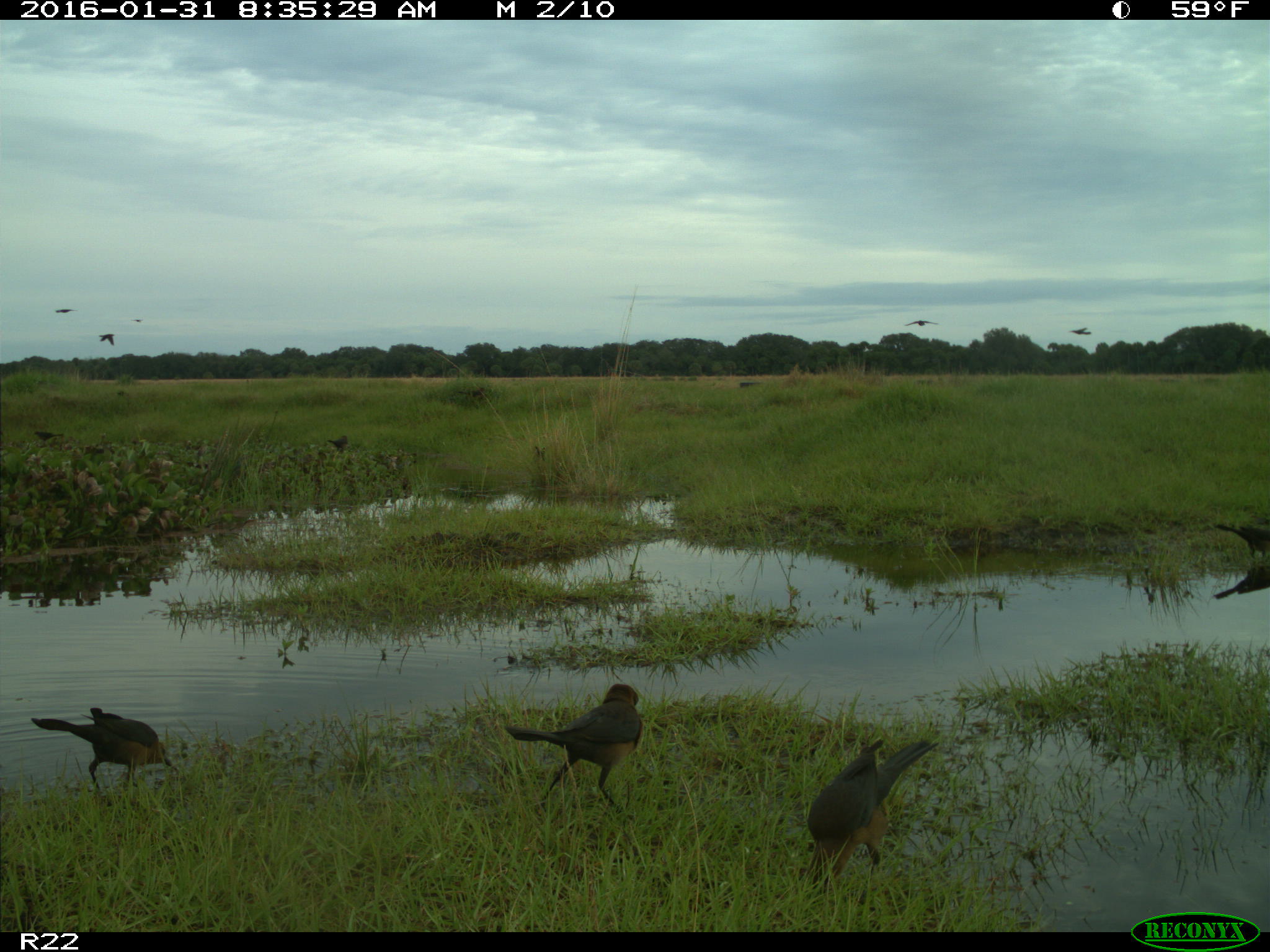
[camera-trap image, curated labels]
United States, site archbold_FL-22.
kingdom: Animalia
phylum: Chordata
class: Aves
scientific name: Aves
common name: birds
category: unidentified bird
Unidentified bird (birds) (Aves).